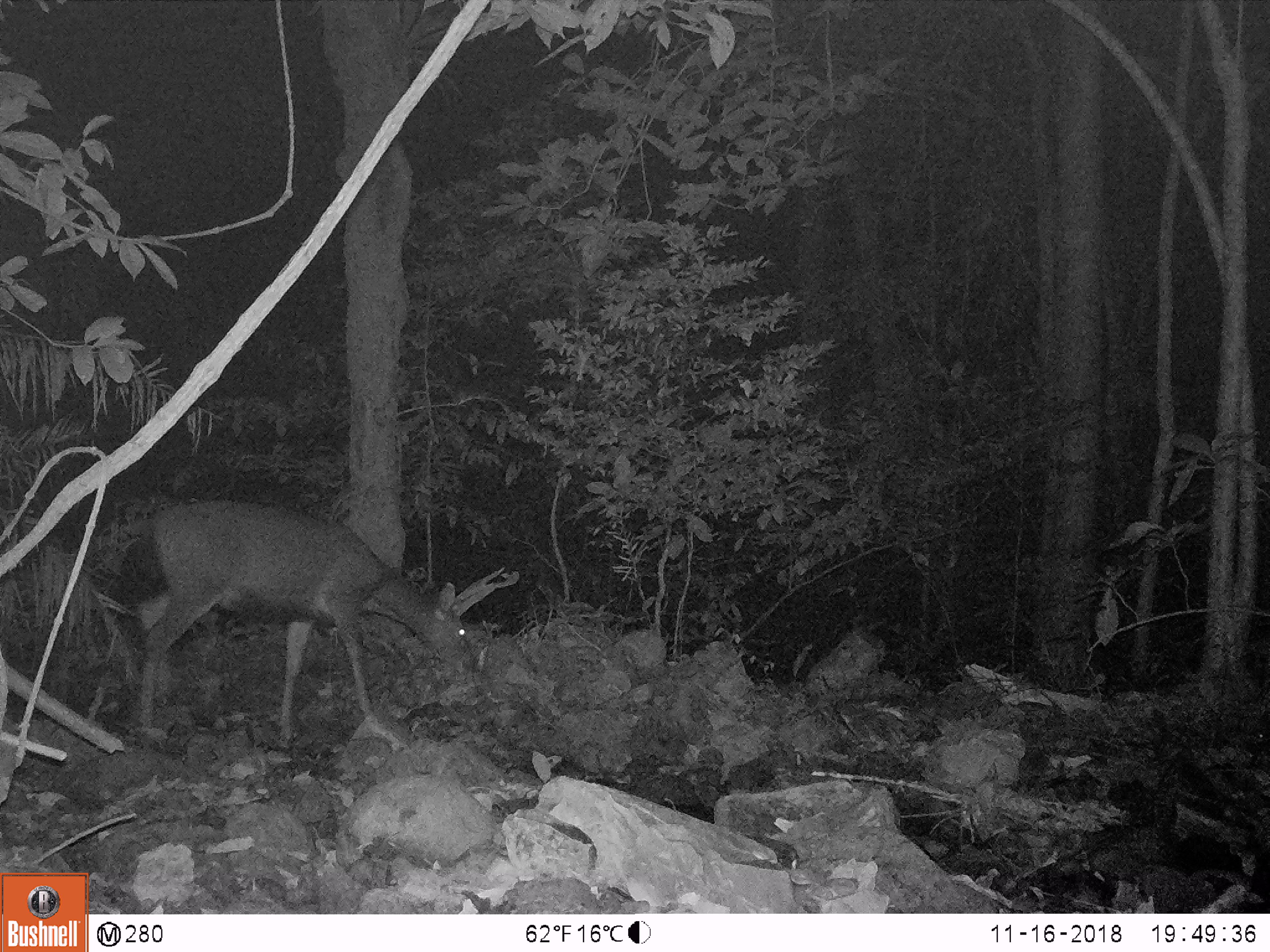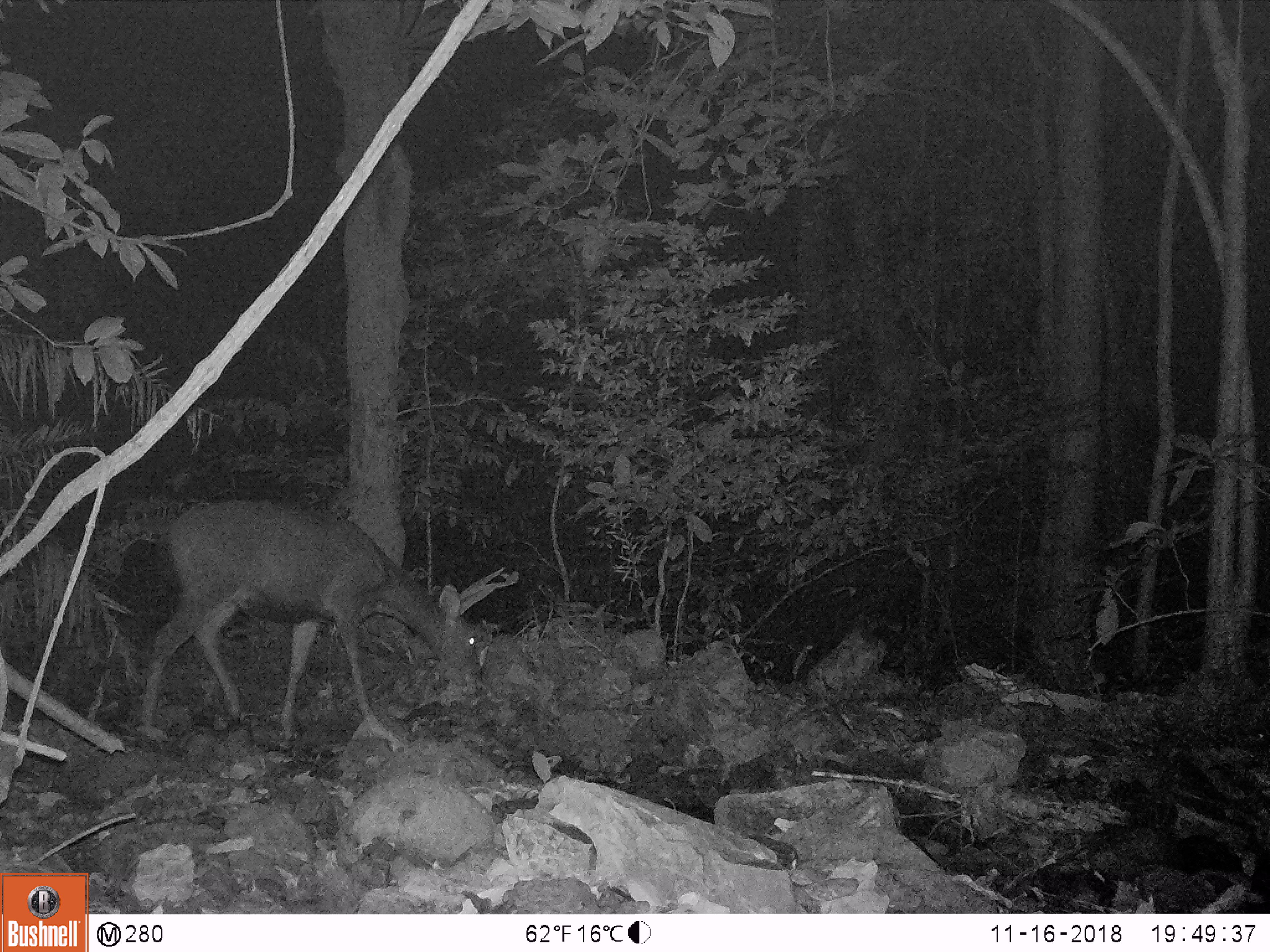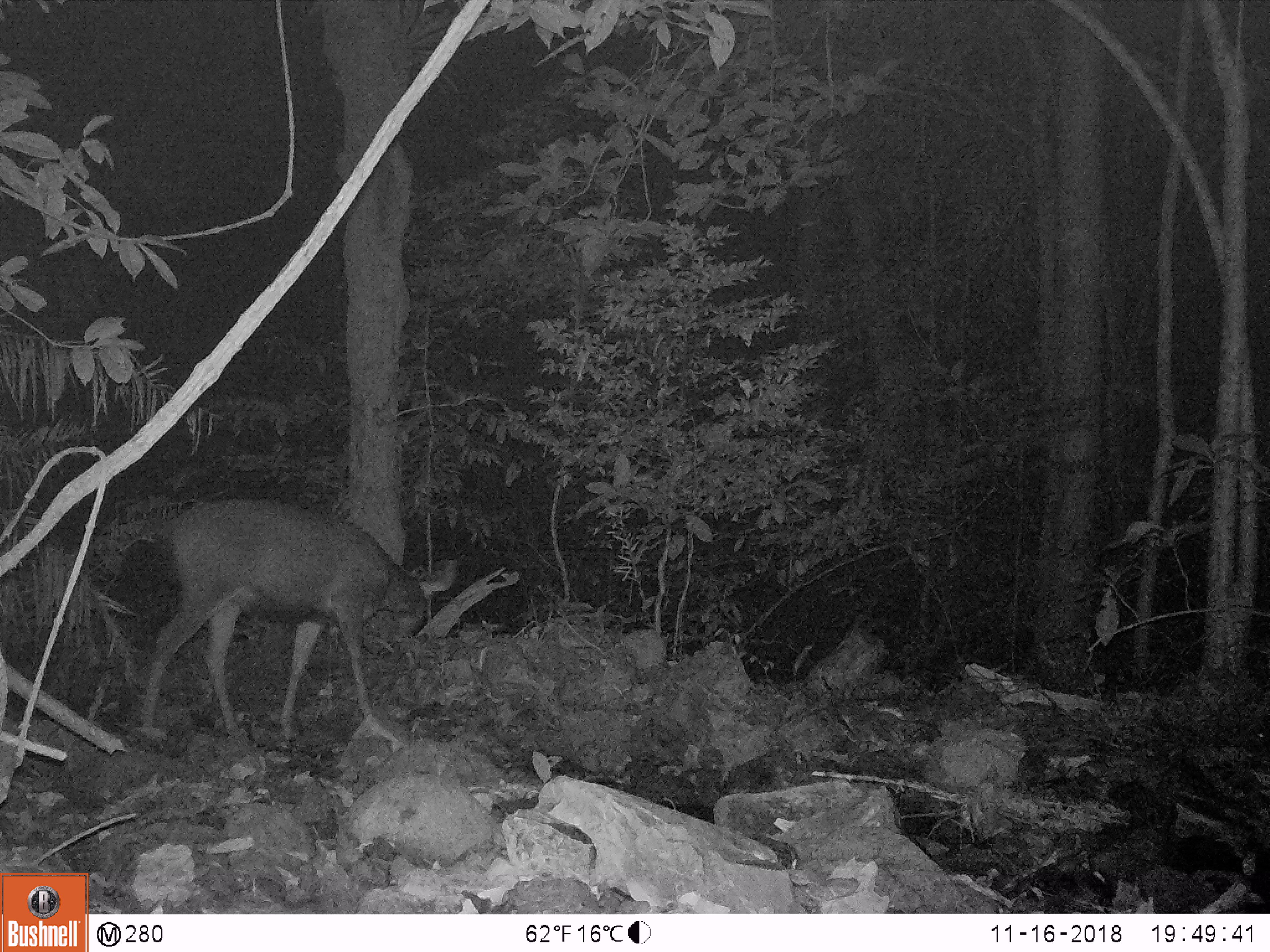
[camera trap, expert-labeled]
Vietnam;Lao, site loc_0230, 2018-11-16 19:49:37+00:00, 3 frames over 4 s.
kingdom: Animalia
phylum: Chordata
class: Mammalia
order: Artiodactyla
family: Cervidae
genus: Rusa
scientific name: Rusa unicolor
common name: sambar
Sambar (Rusa unicolor). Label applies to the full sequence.